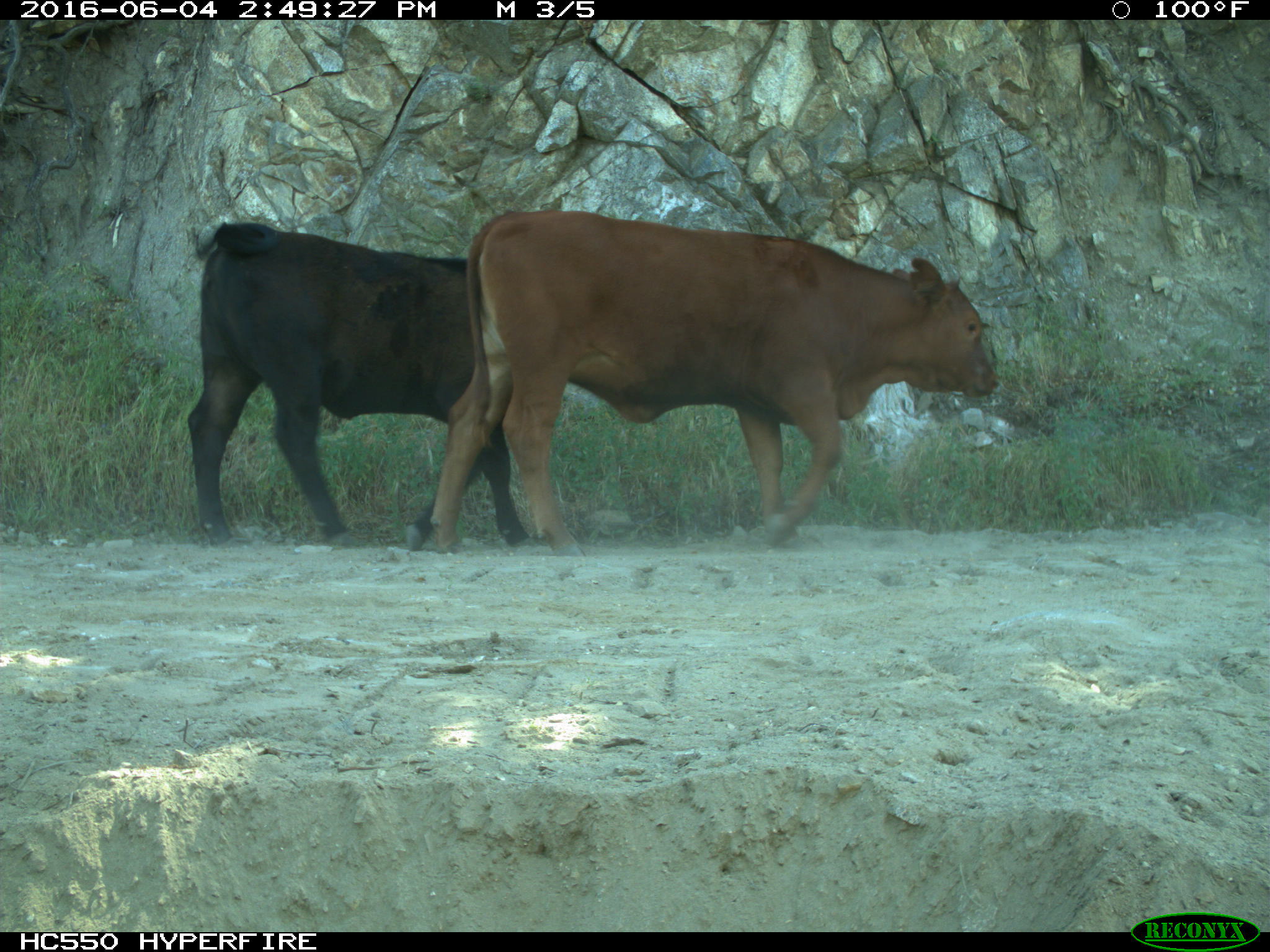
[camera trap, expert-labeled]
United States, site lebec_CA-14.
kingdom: Animalia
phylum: Chordata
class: Mammalia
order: Artiodactyla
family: Bovidae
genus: Bos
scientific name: Bos taurus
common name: domestic cow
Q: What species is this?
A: Bos taurus (domestic cow).